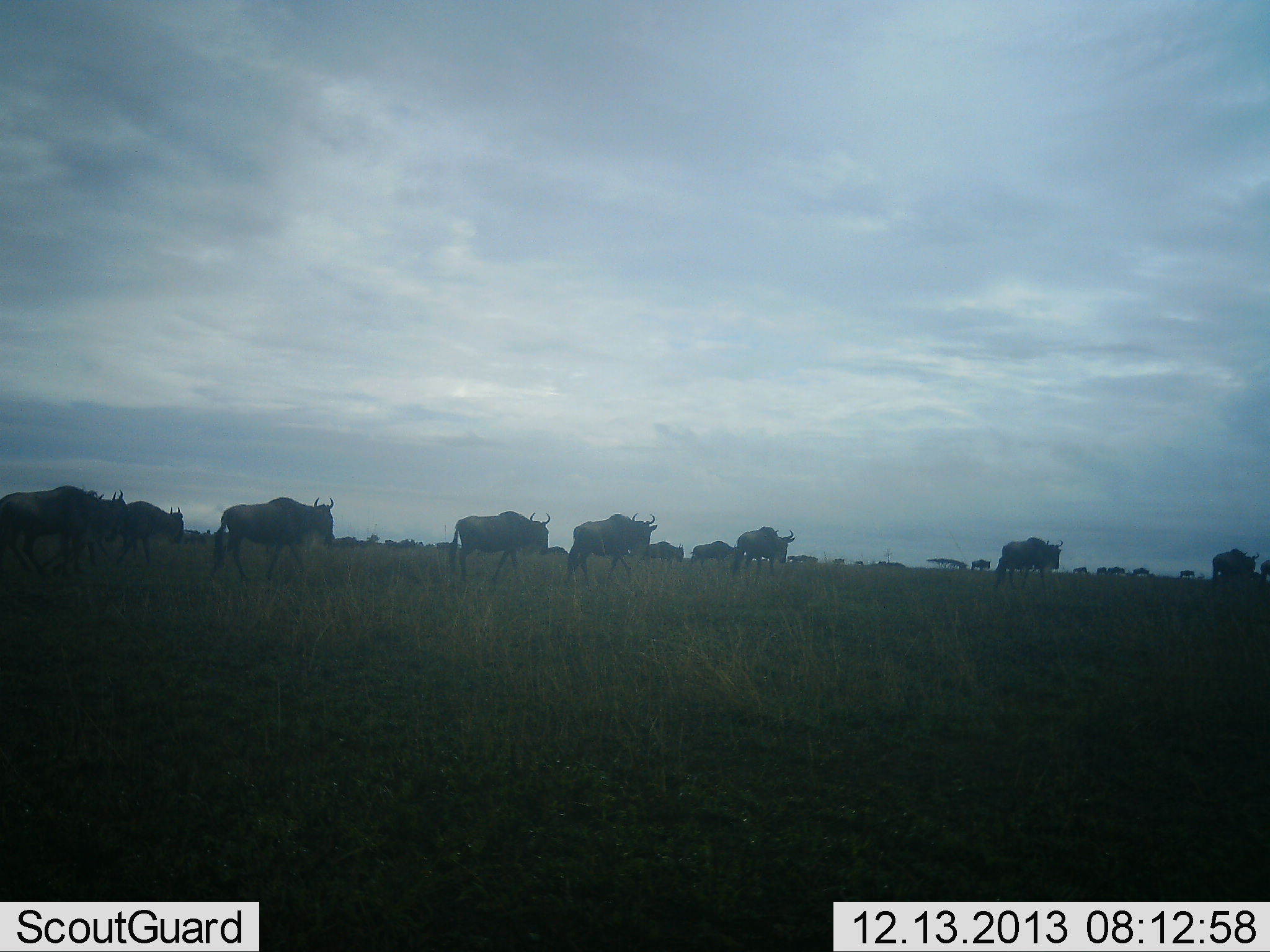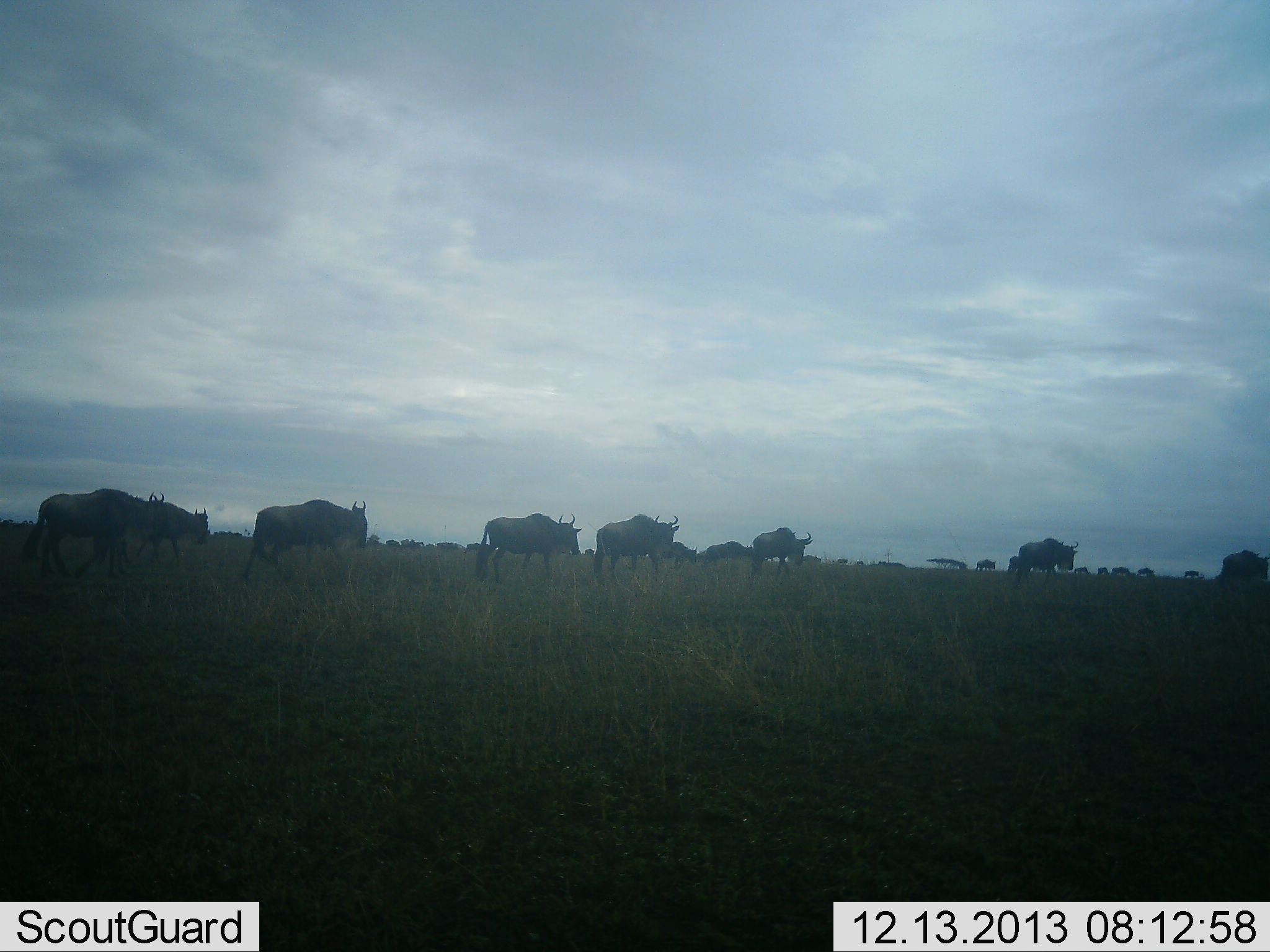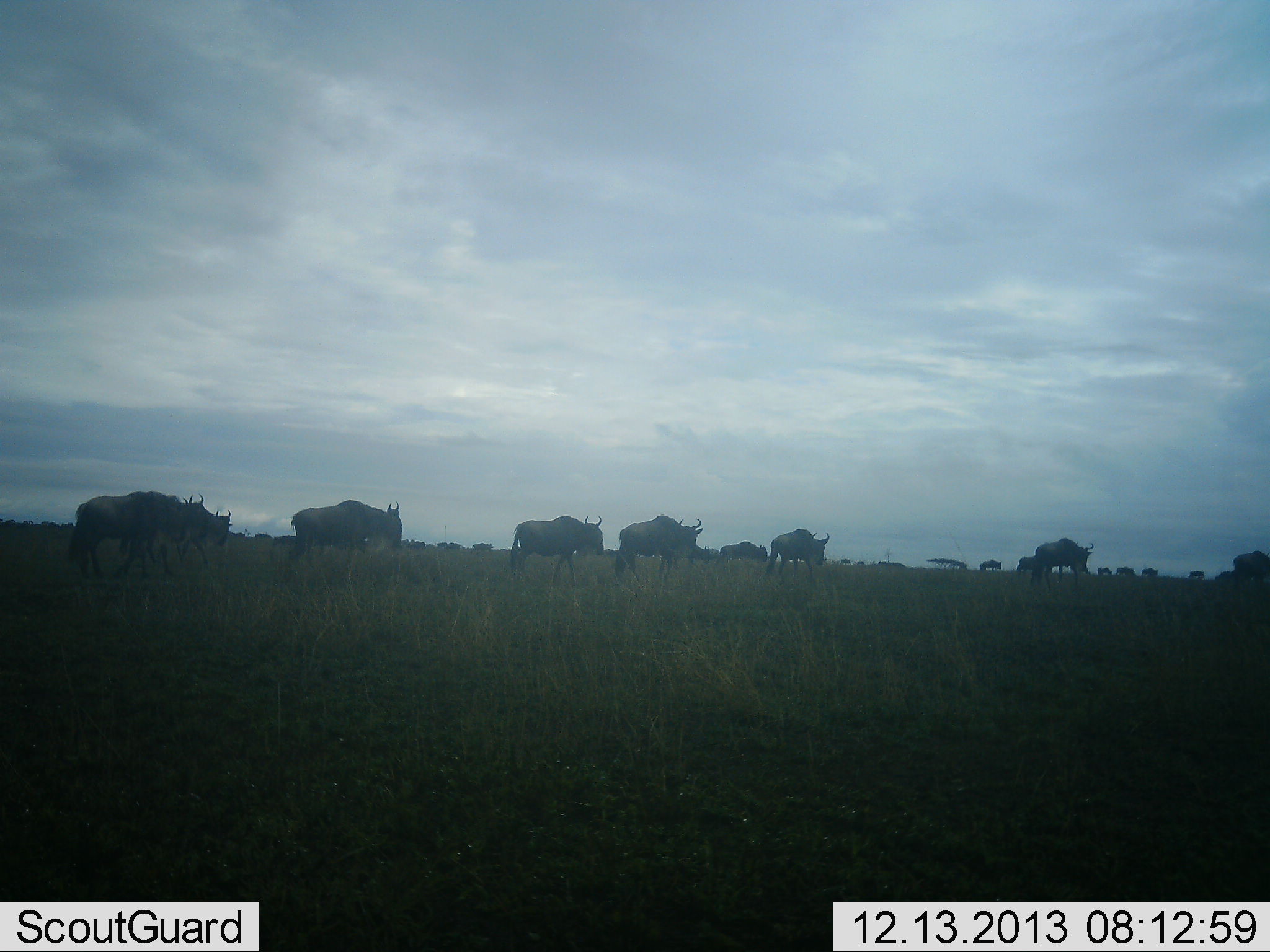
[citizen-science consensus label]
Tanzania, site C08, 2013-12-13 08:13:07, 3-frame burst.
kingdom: Animalia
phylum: Chordata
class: Mammalia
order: Artiodactyla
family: Bovidae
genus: Connochaetes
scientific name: Connochaetes taurinus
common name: blue wildebeest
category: wildebeest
Wildebeest (blue wildebeest) (Connochaetes taurinus), count 11-50. Behavior (volunteer vote fractions): standing 0%, resting 0%, moving 100%, interacting 0%. Young present (vote fraction): 0%. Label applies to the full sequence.